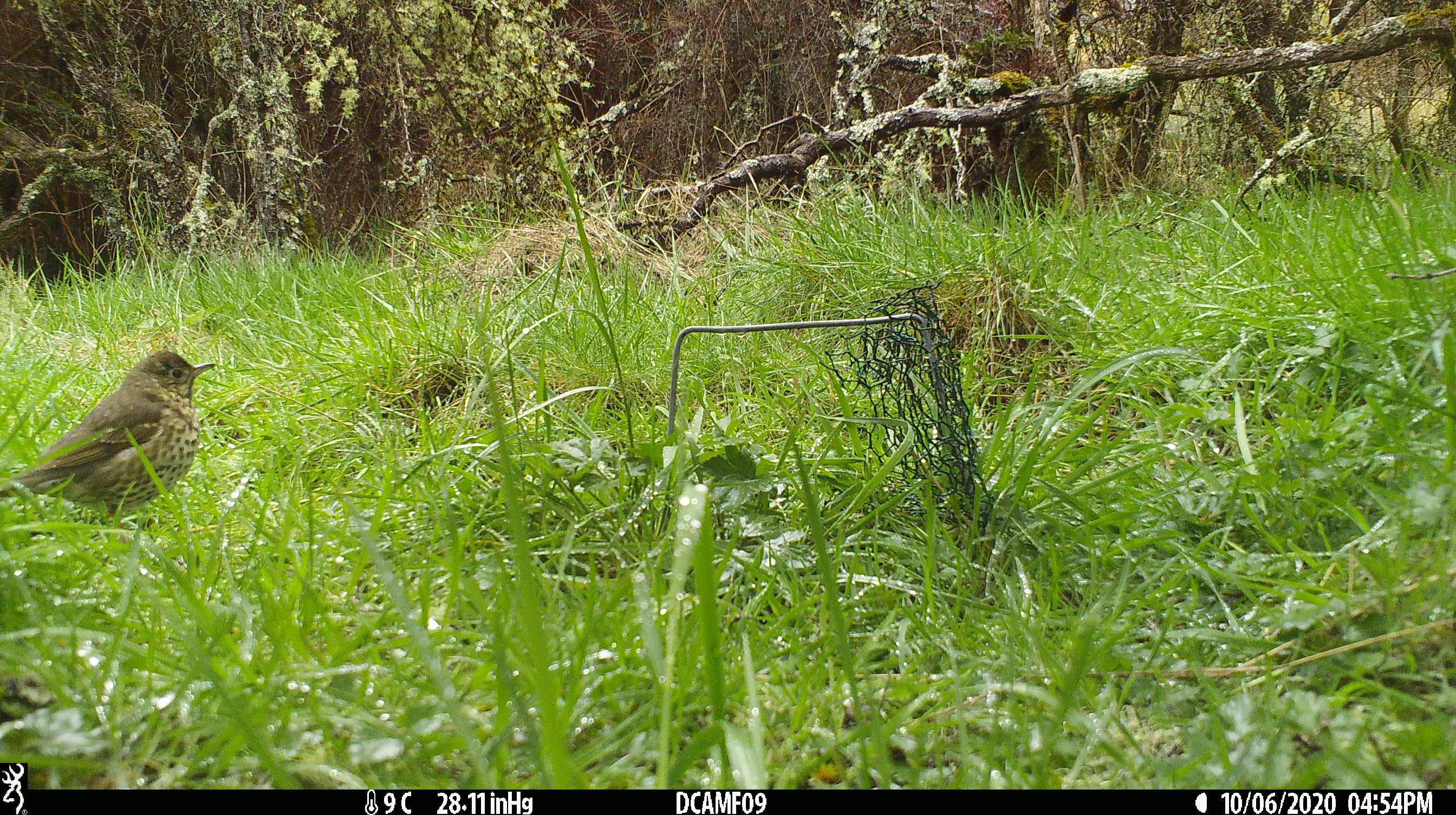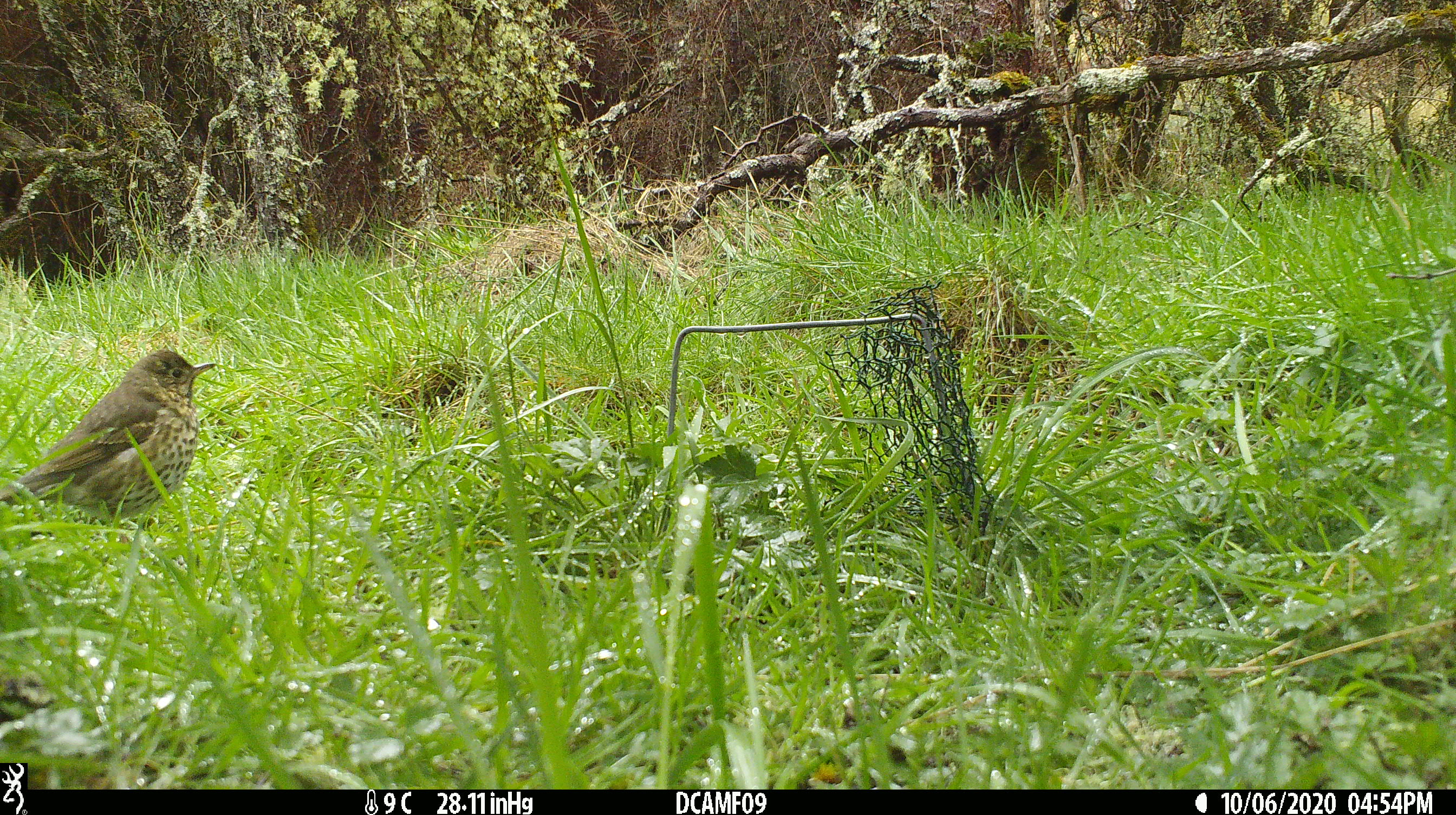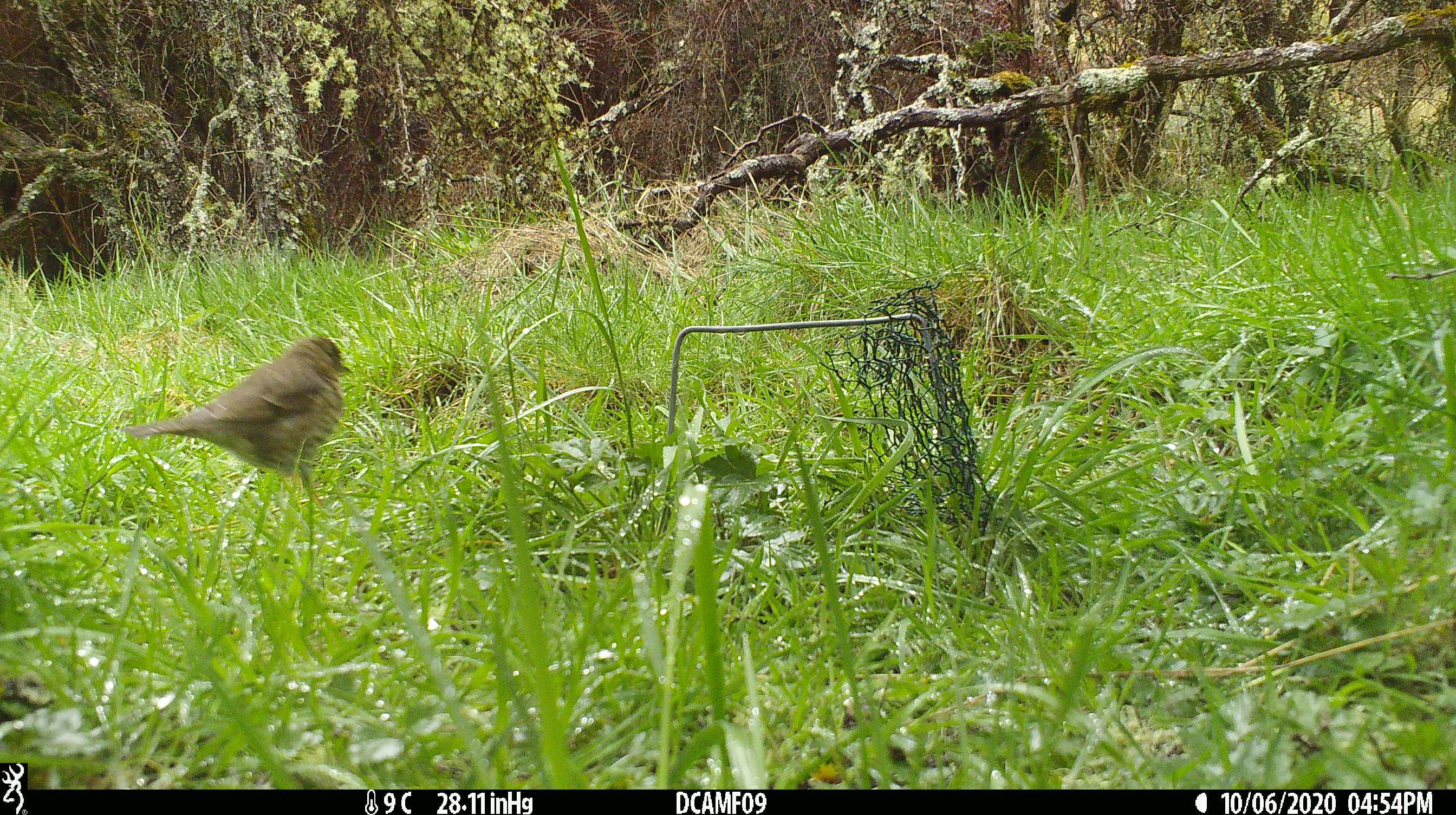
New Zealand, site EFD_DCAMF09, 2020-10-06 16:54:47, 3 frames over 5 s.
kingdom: Animalia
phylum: Chordata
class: Aves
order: Passeriformes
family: Turdidae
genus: Turdus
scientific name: Turdus philomelos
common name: song thrush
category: thrush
Thrush (song thrush) (Turdus philomelos).